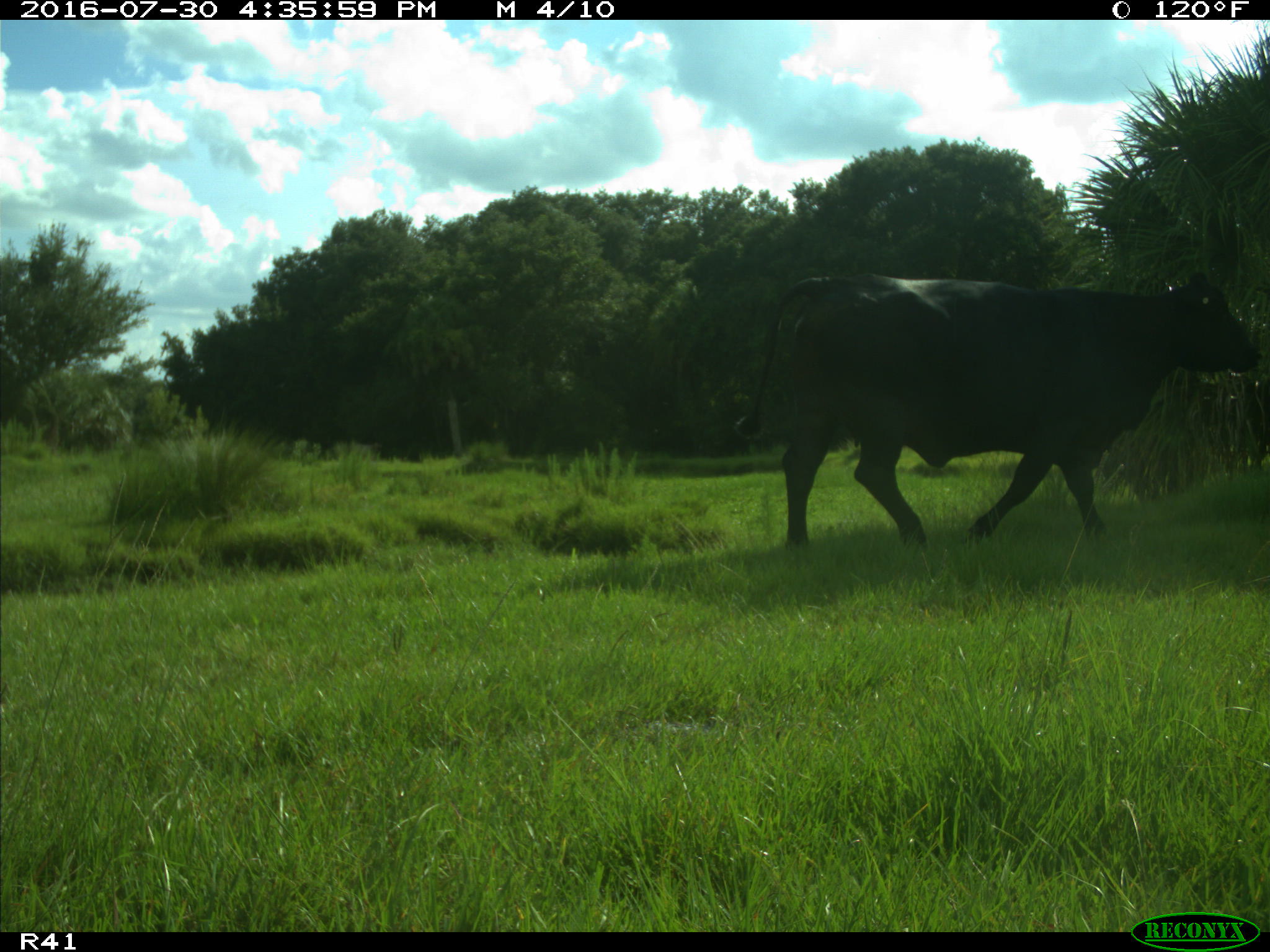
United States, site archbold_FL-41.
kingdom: Animalia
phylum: Chordata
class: Mammalia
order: Artiodactyla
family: Bovidae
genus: Bos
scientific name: Bos taurus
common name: domestic cow